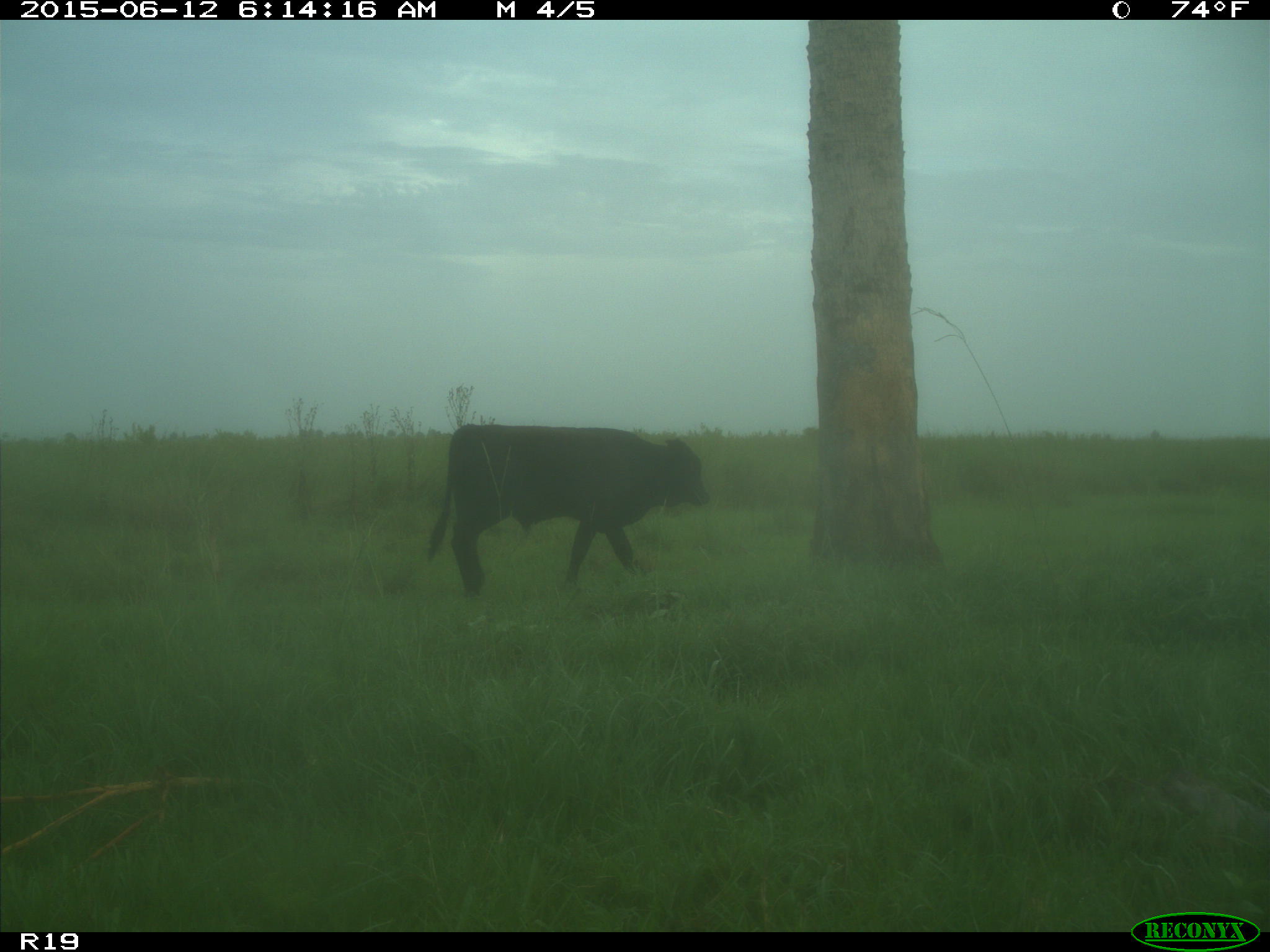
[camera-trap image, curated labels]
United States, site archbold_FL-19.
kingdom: Animalia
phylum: Chordata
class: Mammalia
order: Artiodactyla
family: Bovidae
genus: Bos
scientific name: Bos taurus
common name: domestic cow